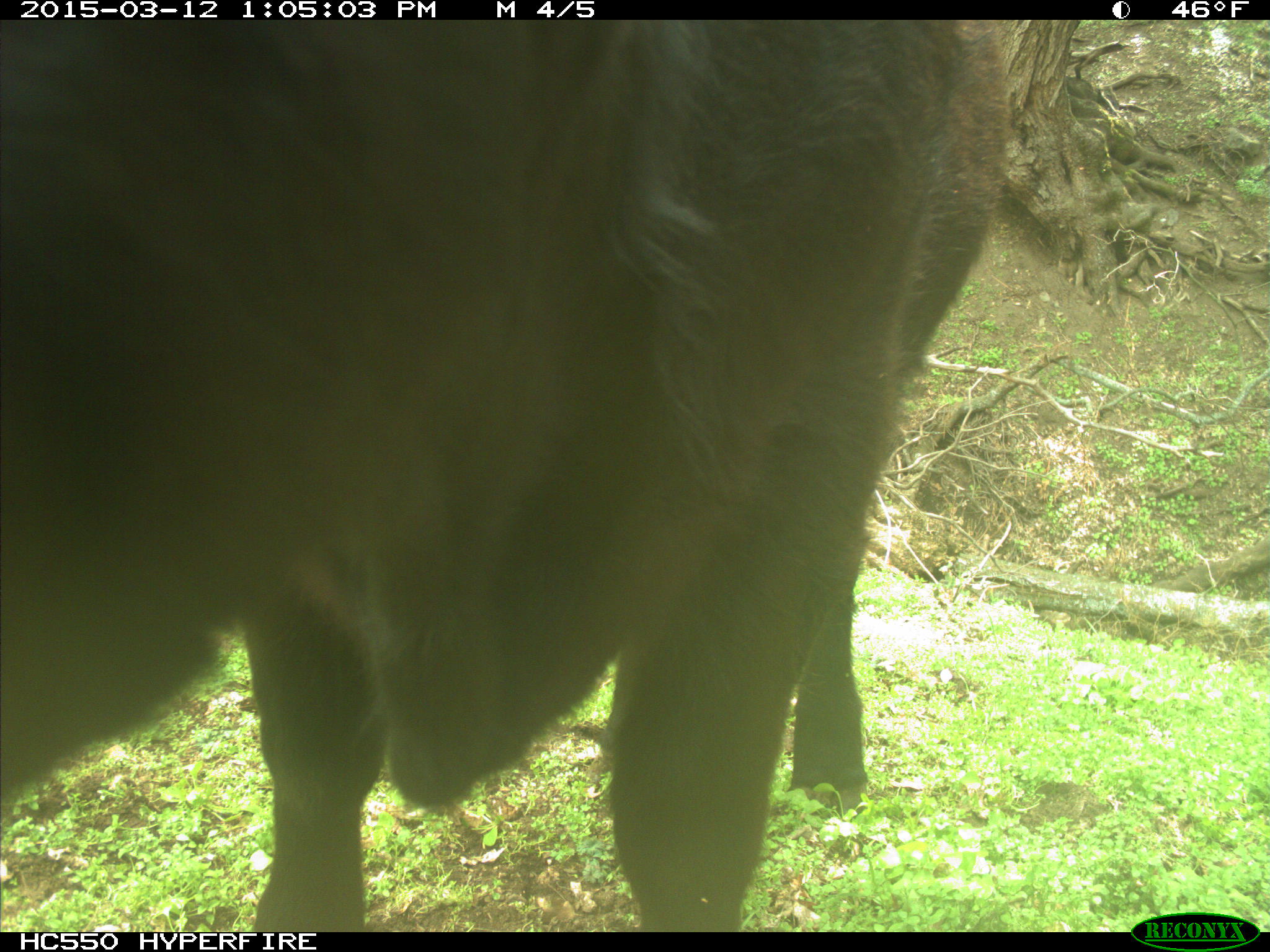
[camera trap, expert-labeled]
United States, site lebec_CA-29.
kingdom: Animalia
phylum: Chordata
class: Mammalia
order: Artiodactyla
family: Bovidae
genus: Bos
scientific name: Bos taurus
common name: domestic cow